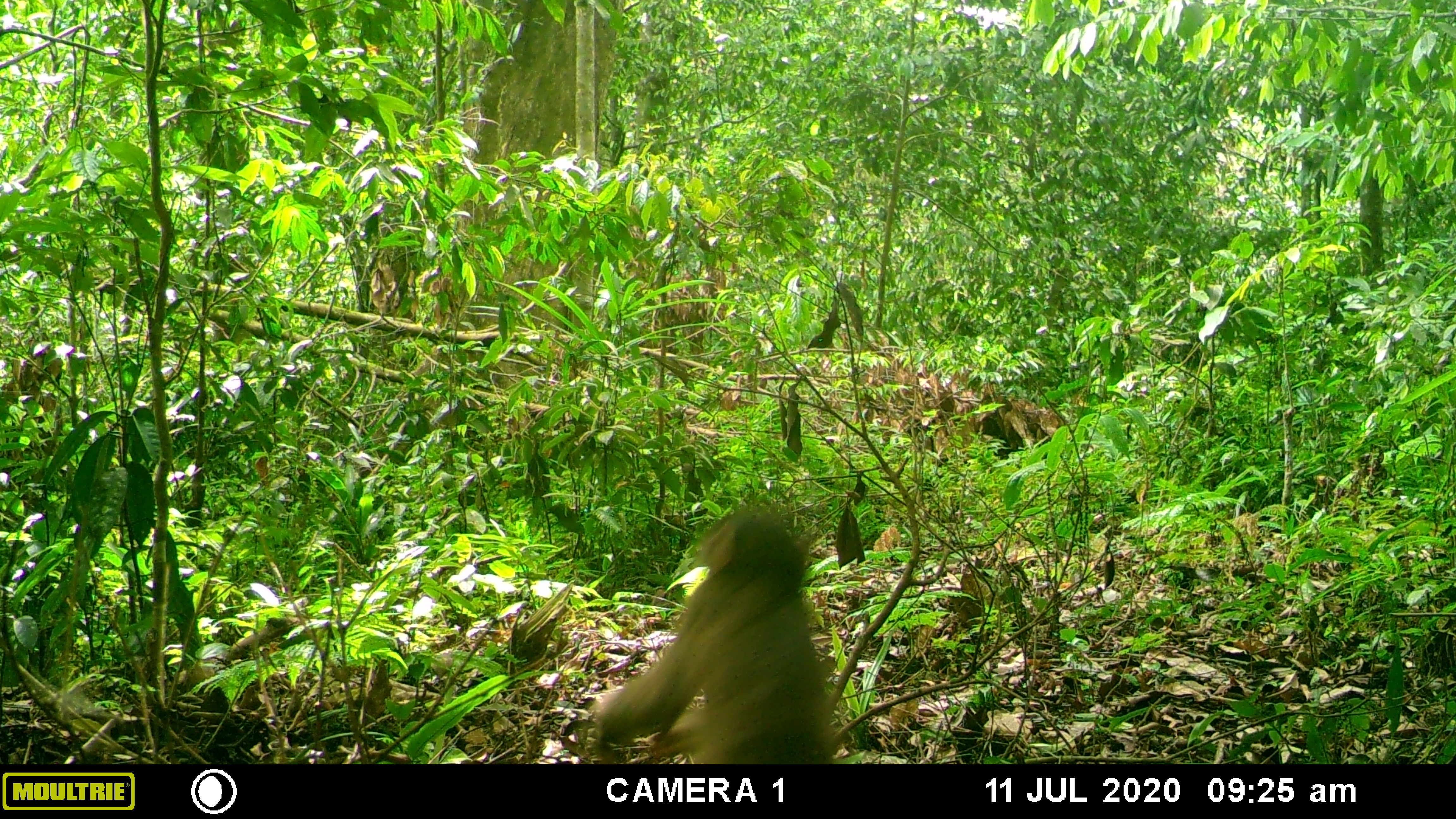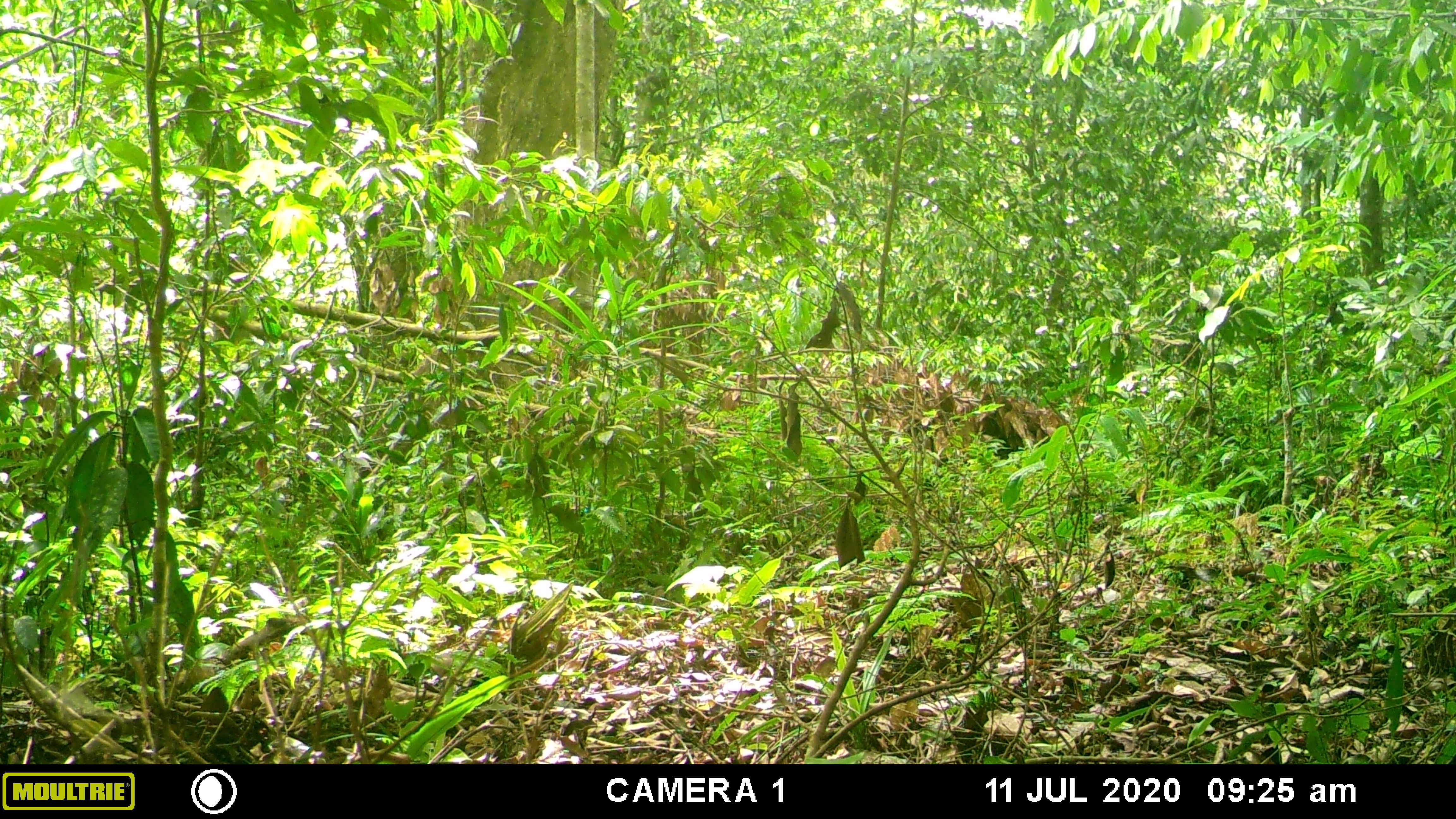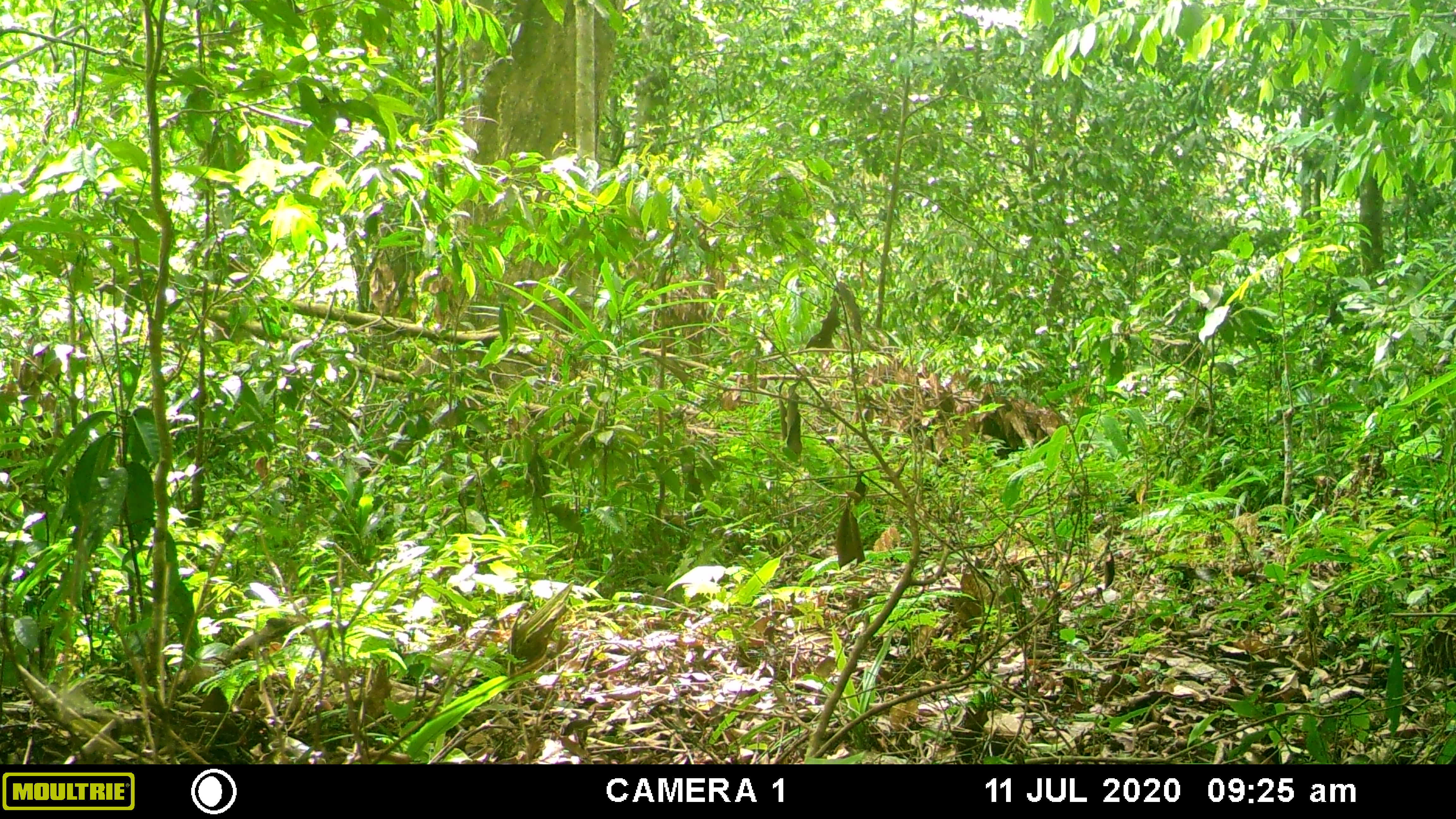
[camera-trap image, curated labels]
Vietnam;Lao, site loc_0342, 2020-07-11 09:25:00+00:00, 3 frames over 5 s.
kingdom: Animalia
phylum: Chordata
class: Mammalia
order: Primates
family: Cercopithecidae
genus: Macaca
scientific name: Macaca arctoides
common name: stump-tailed macaque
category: stump tailed macaque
Stump tailed macaque (stump-tailed macaque) (Macaca arctoides). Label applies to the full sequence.